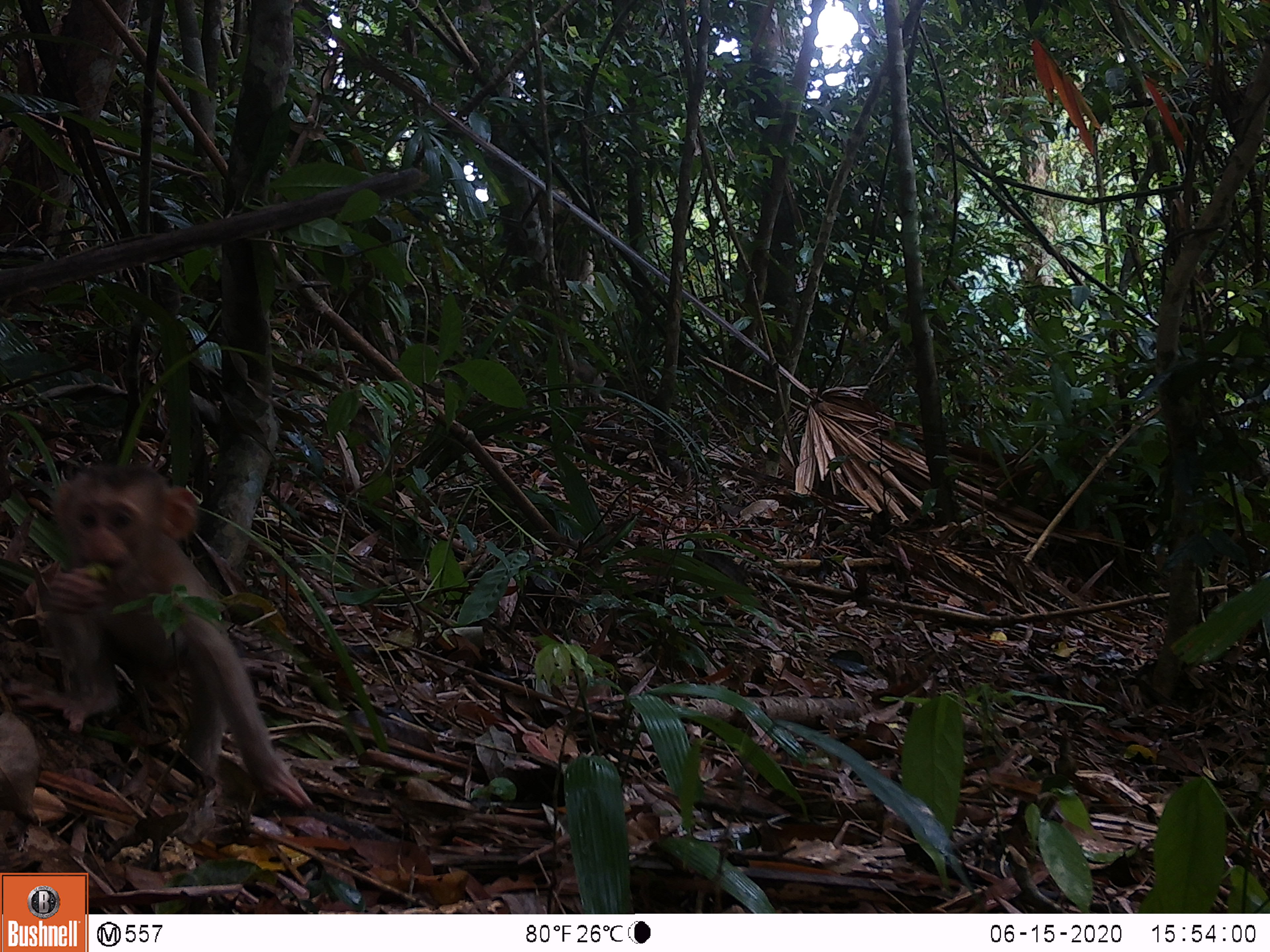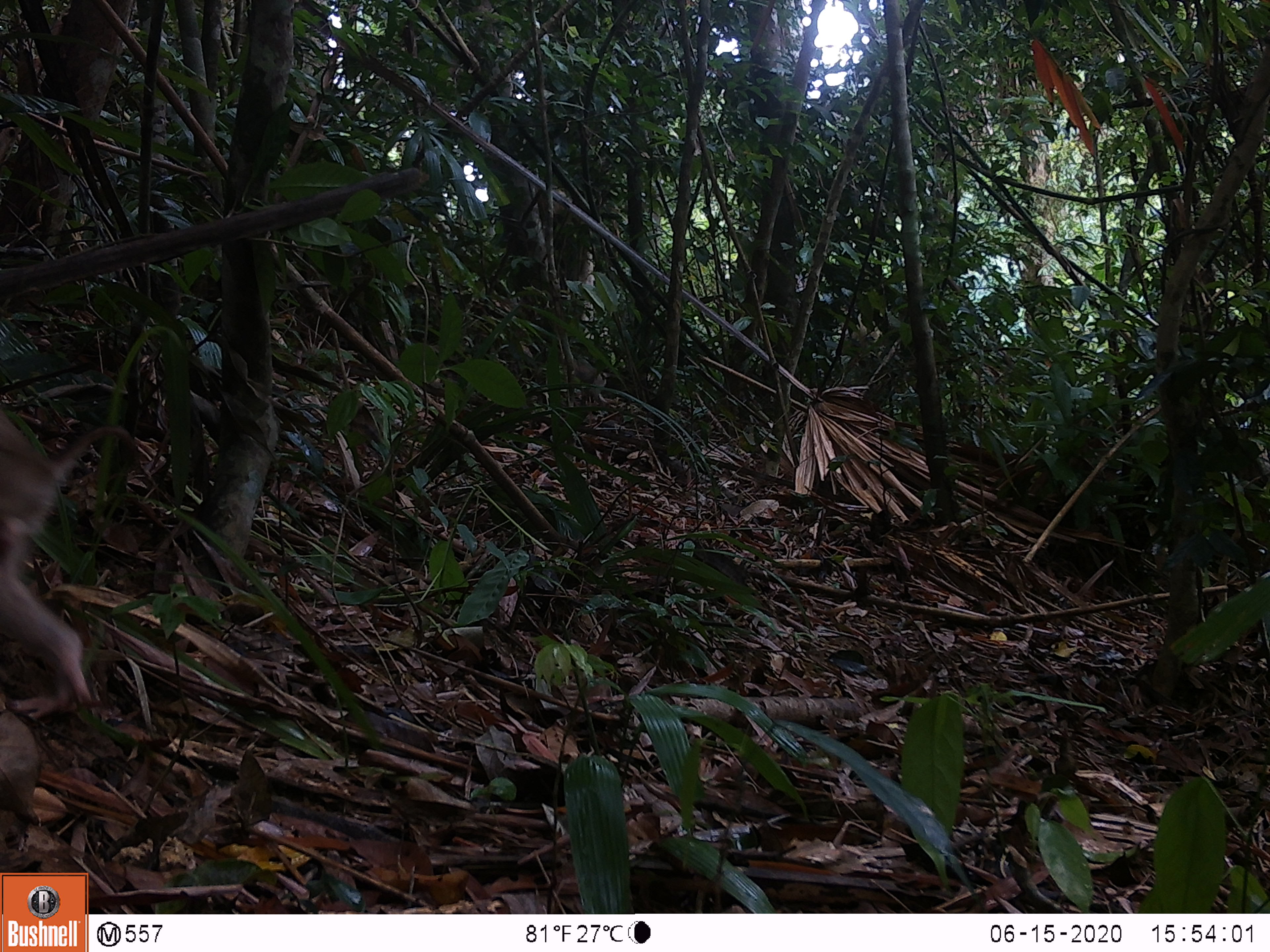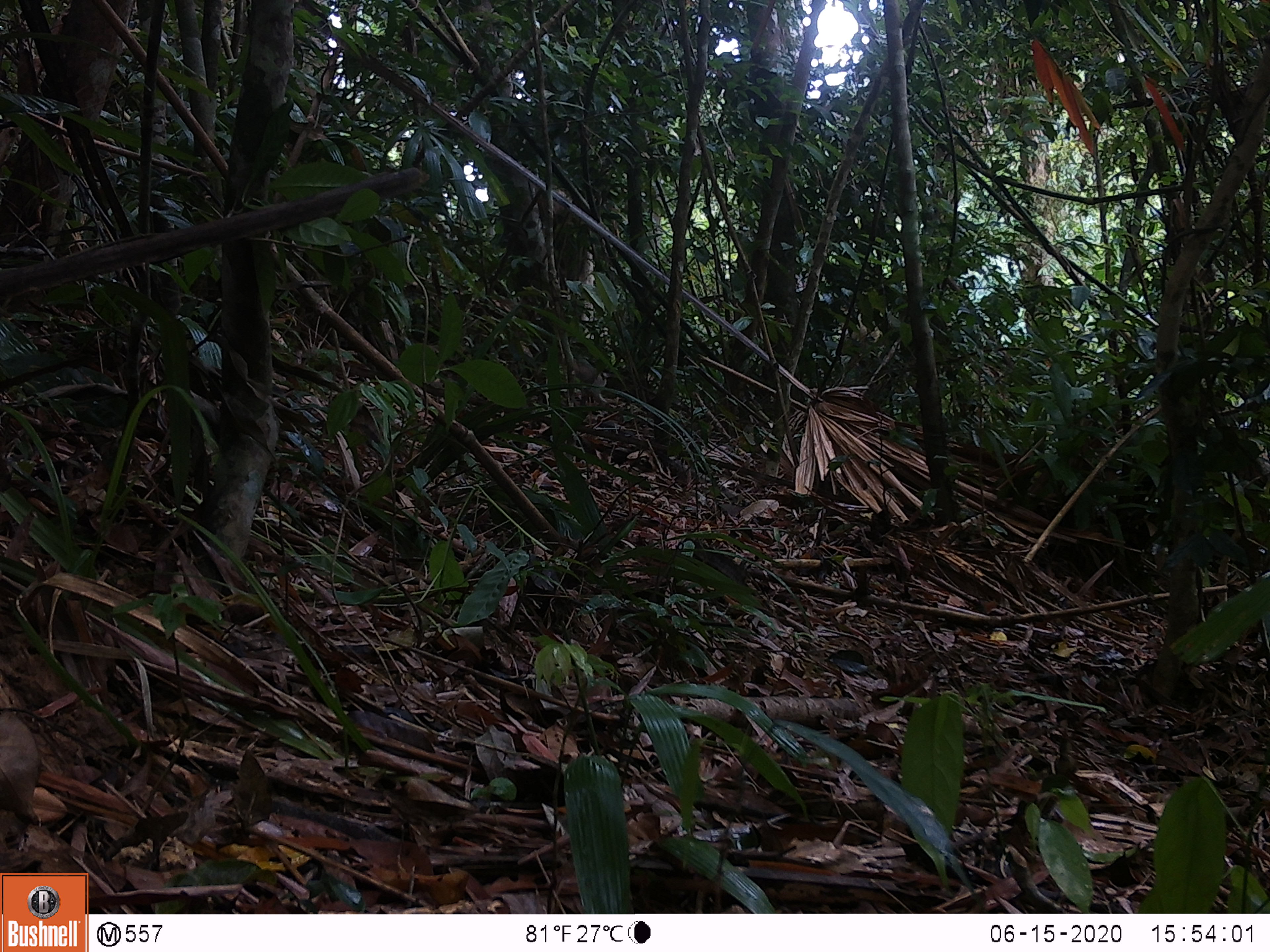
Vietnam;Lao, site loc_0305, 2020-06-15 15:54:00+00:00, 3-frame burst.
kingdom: Animalia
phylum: Chordata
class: Mammalia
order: Primates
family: Cercopithecidae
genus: Macaca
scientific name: Macaca nemestrina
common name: pig-tailed macaque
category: pig tailed macaque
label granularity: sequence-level